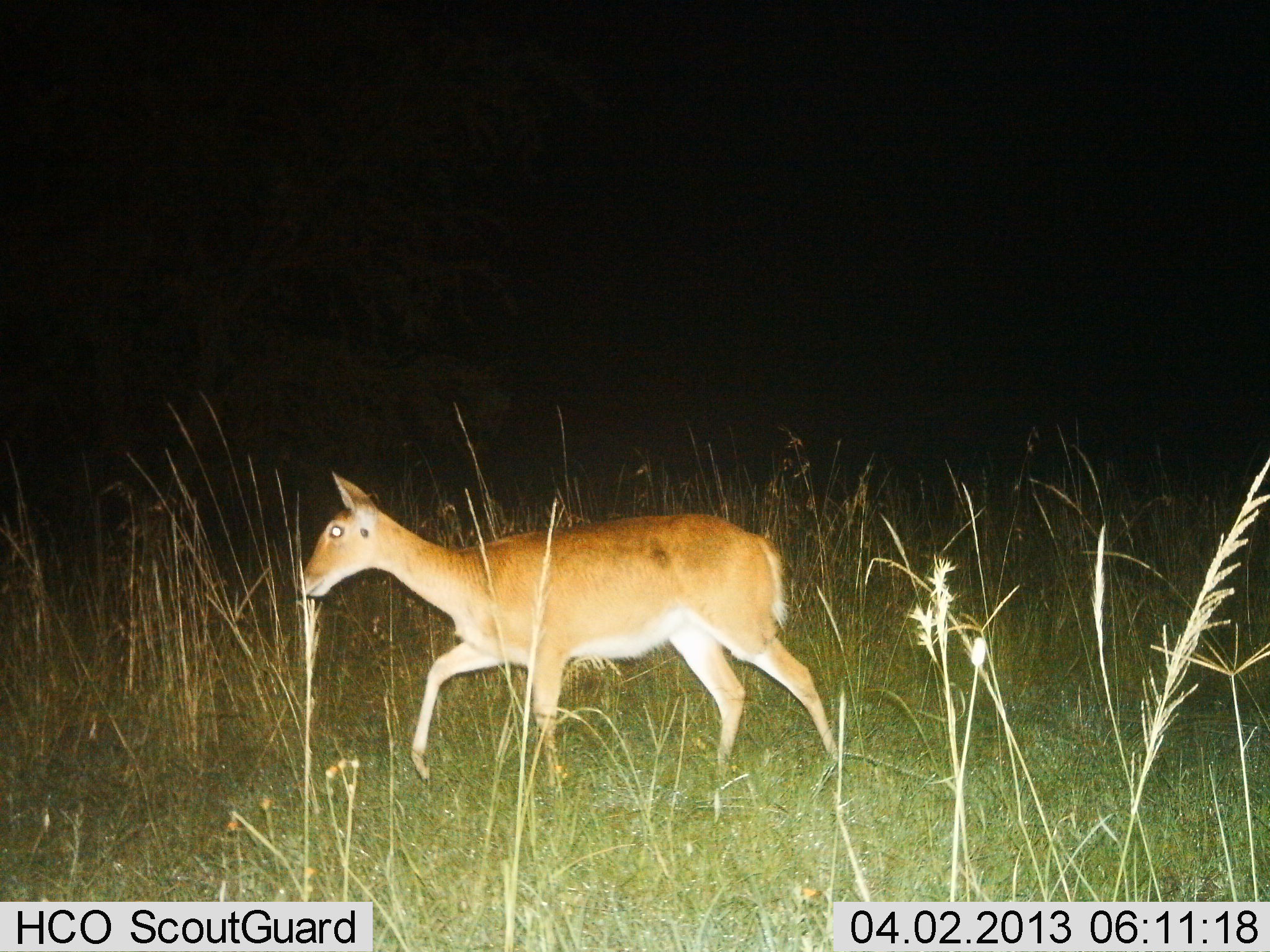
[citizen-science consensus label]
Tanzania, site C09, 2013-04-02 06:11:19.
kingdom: Animalia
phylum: Chordata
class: Mammalia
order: Artiodactyla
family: Bovidae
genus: Redunca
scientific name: Redunca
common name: reedbuck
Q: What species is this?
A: Reedbuck (Redunca).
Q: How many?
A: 1.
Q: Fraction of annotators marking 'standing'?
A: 12%.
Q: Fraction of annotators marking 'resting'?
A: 0%.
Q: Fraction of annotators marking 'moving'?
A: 94%.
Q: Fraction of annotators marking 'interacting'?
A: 0%.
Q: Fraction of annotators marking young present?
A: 0%.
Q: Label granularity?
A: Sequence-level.